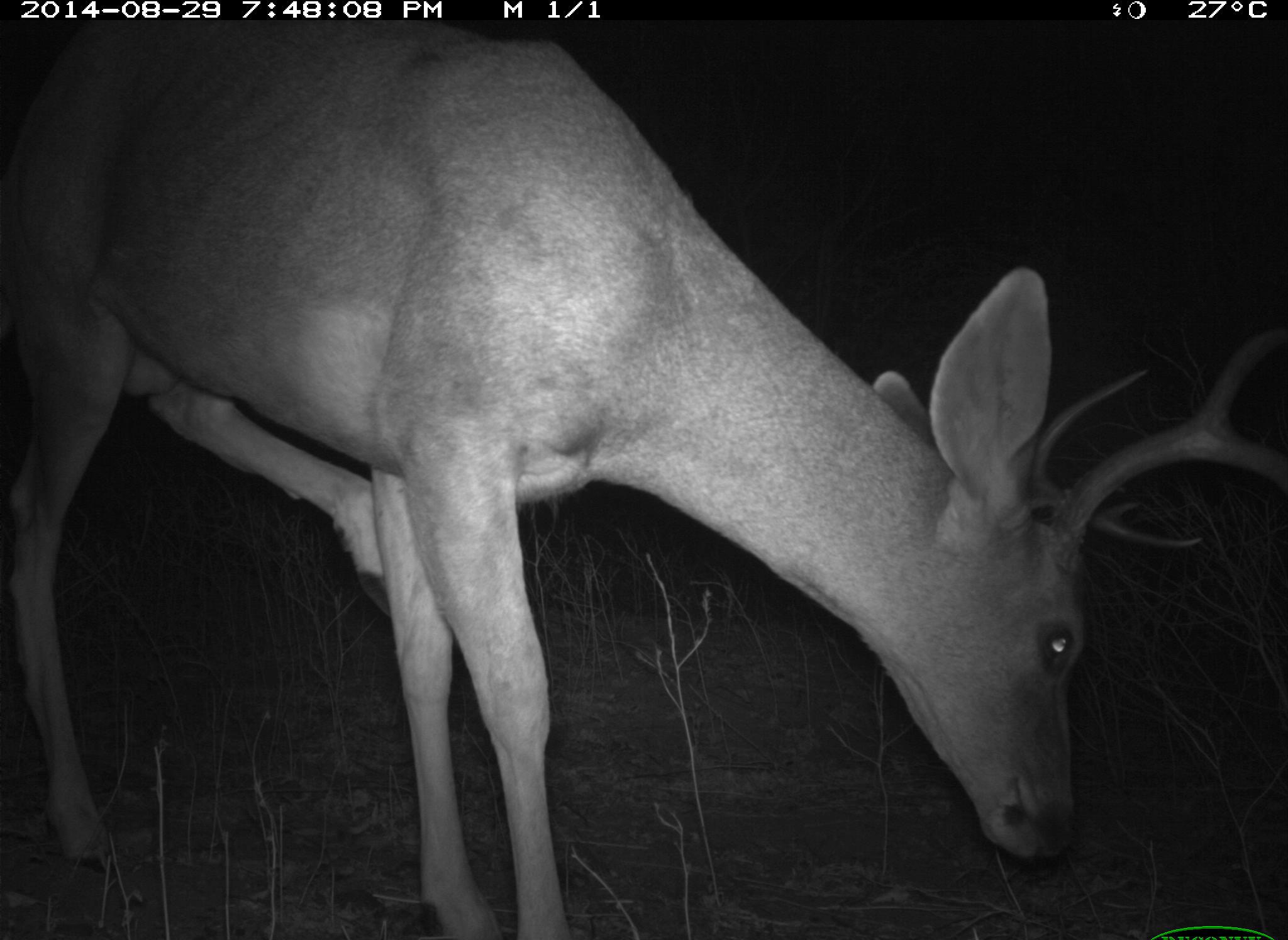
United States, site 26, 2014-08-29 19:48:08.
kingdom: Animalia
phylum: Chordata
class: Mammalia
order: Artiodactyla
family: Cervidae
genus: Odocoileus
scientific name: Odocoileus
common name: deer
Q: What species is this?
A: Deer (Odocoileus).